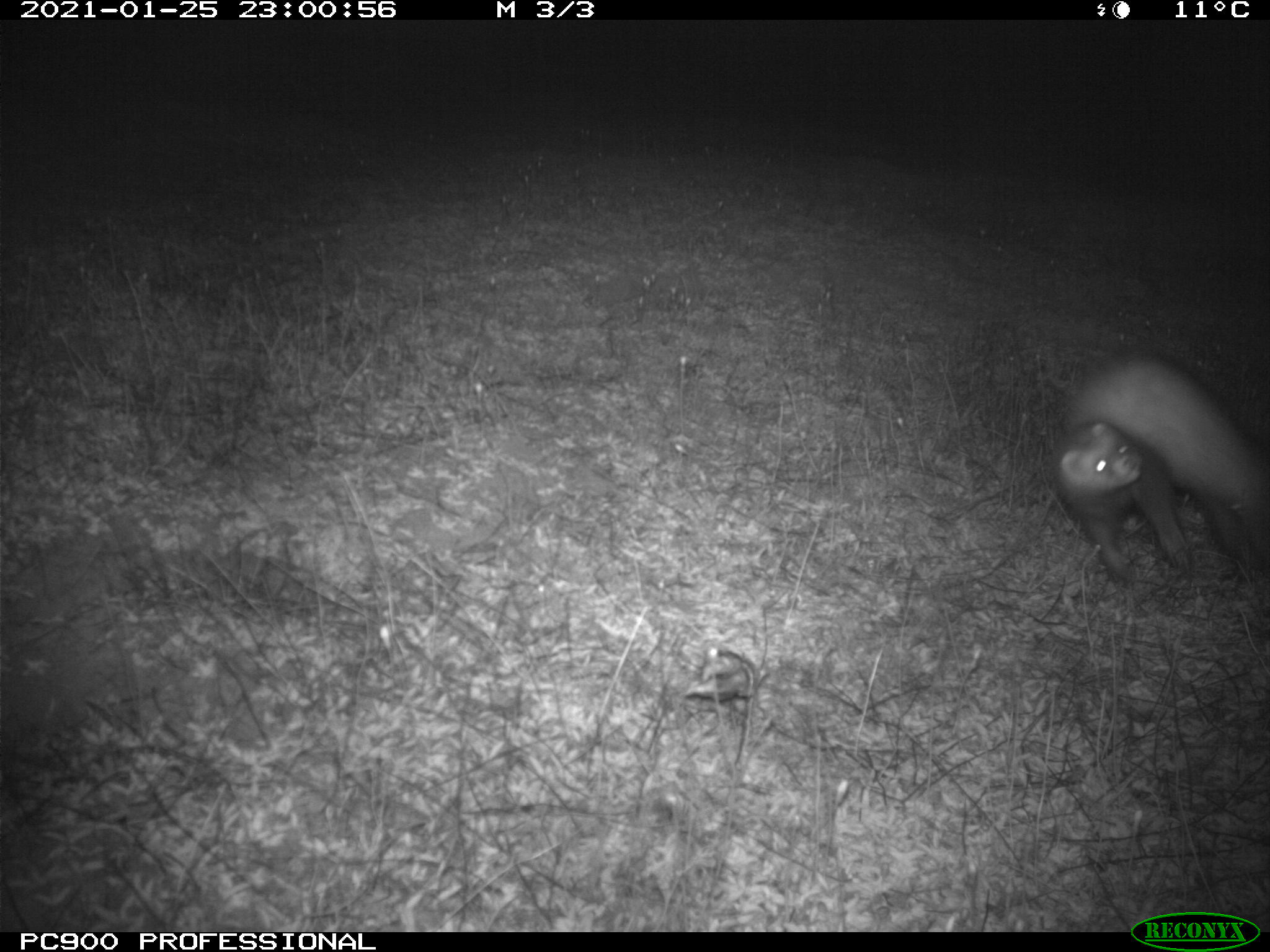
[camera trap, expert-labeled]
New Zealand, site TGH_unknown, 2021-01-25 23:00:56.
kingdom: Animalia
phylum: Chordata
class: Mammalia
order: Carnivora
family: Mustelidae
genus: Mustela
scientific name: Mustela furo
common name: ferret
Ferret (Mustela furo).